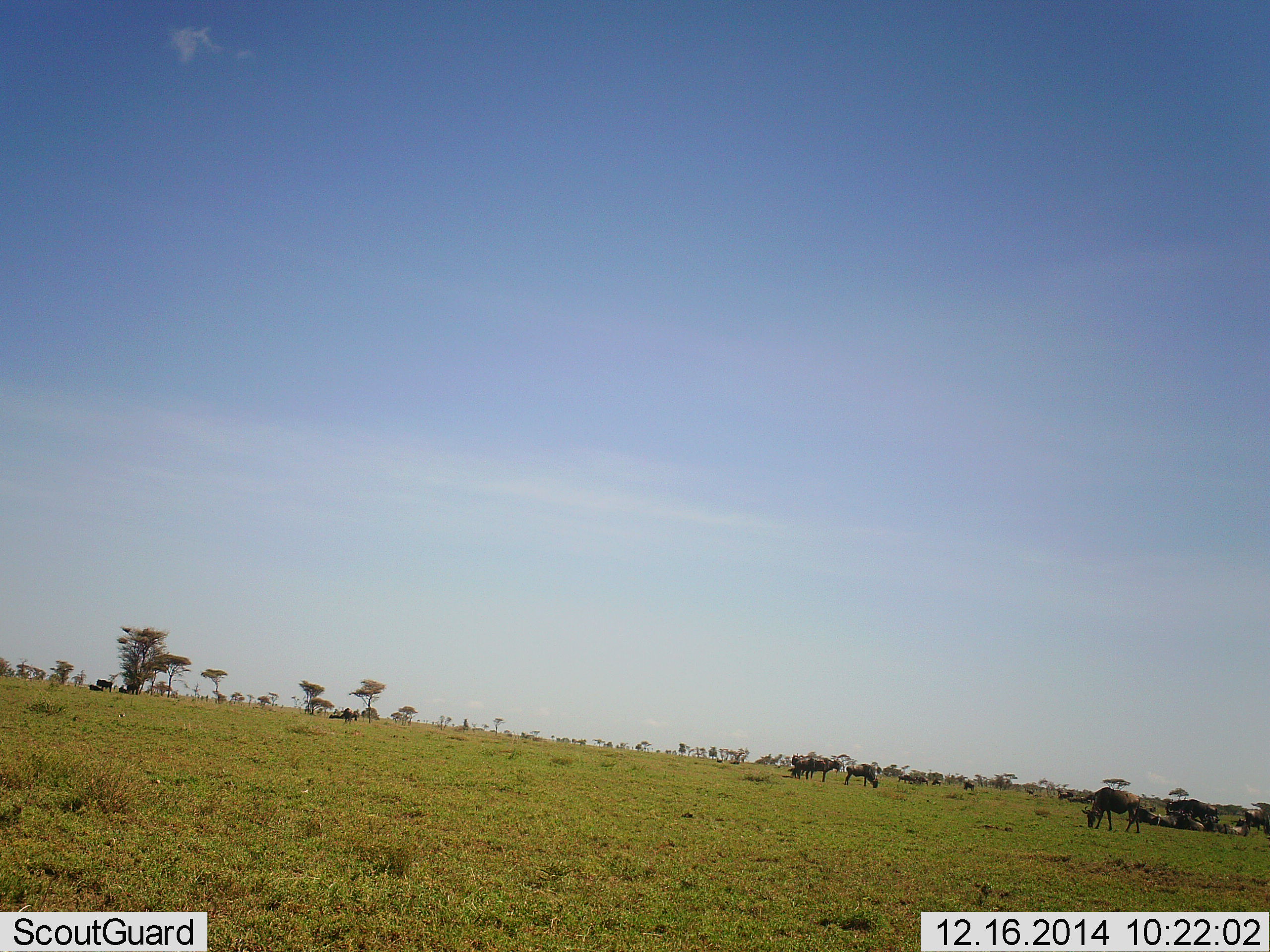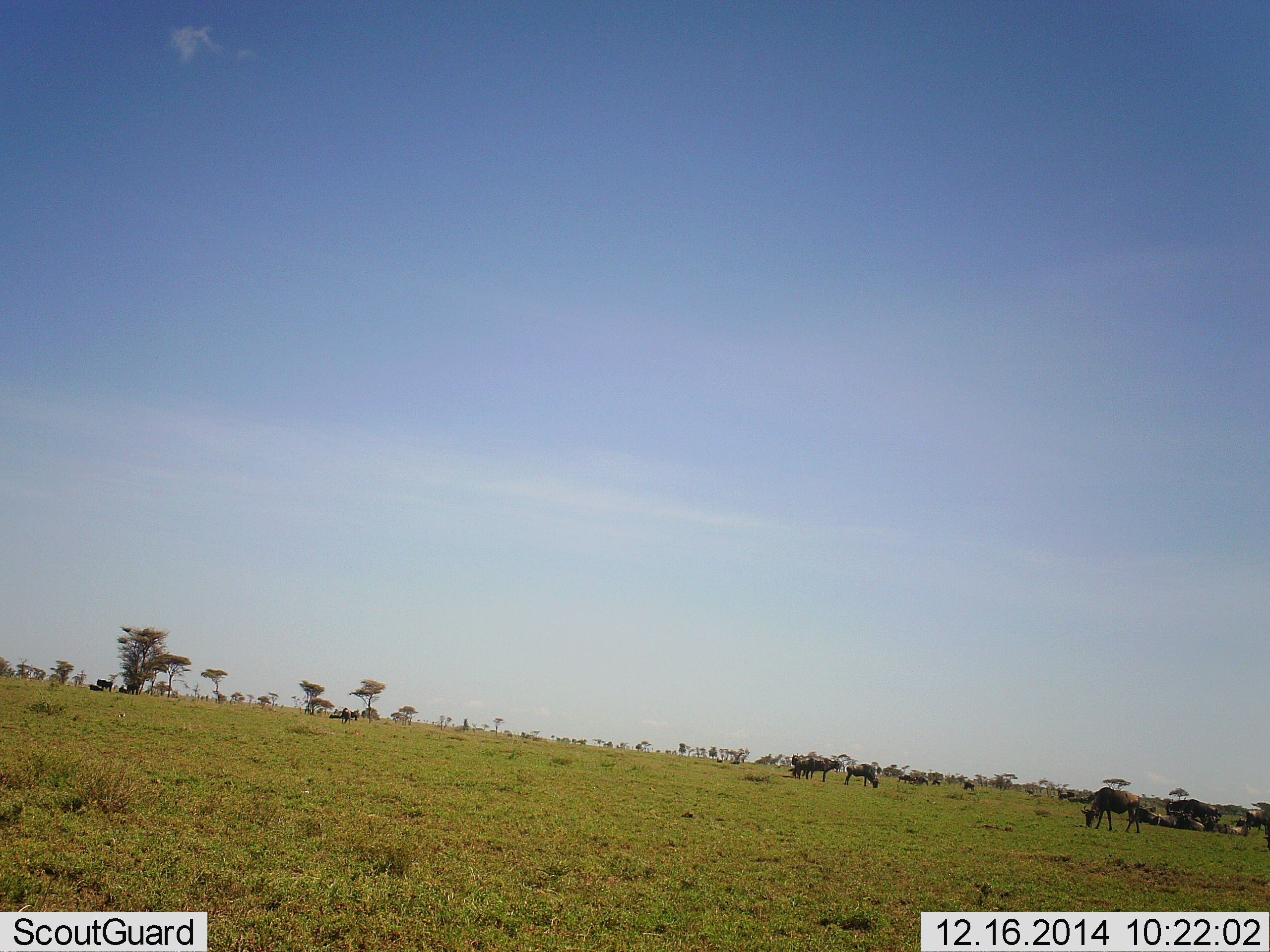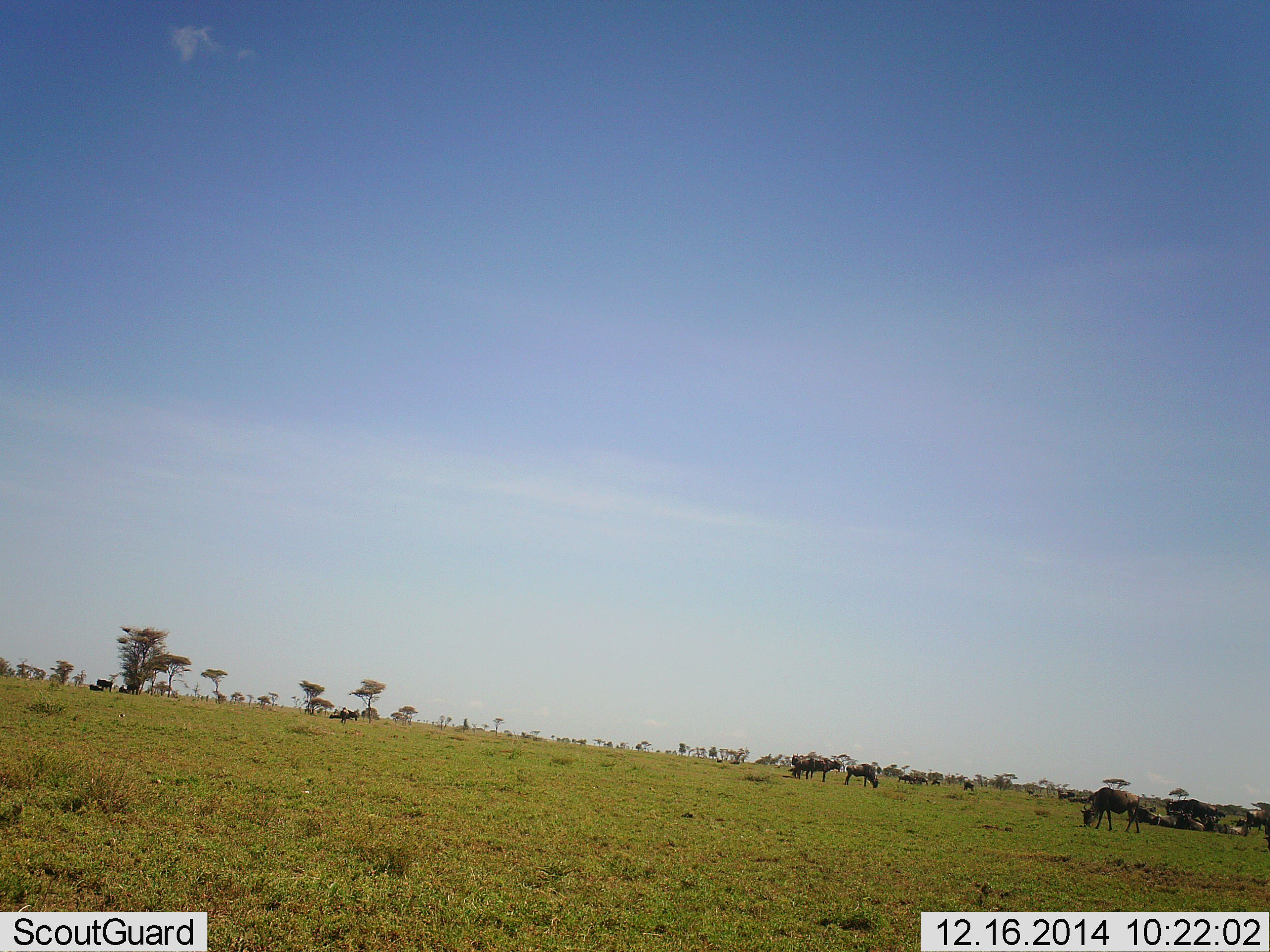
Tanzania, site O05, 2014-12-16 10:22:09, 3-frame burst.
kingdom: Animalia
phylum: Chordata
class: Mammalia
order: Artiodactyla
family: Bovidae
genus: Connochaetes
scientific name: Connochaetes taurinus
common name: blue wildebeest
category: wildebeest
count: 11-50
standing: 80%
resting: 80%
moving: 0%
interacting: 0%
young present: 0%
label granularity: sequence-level